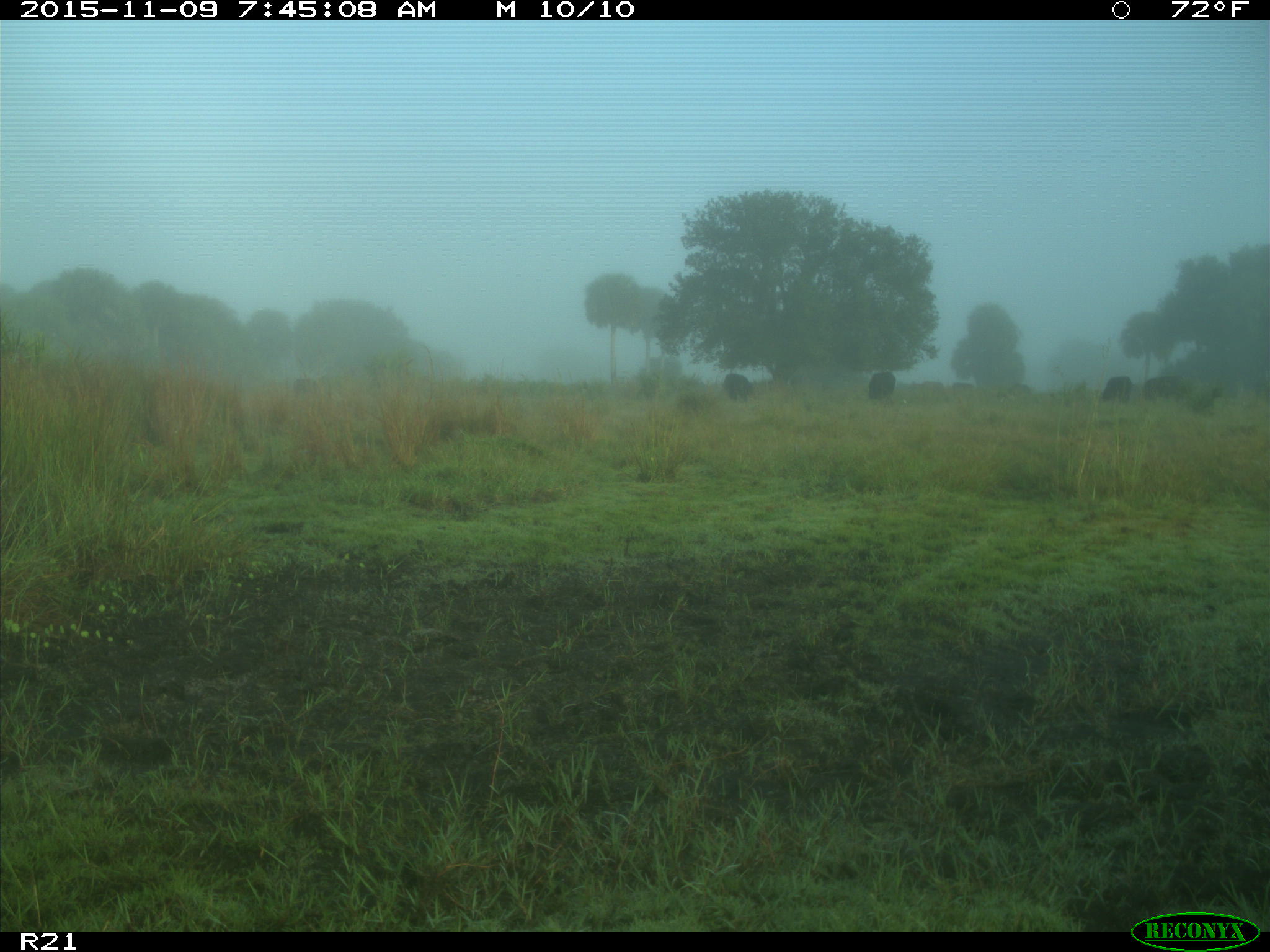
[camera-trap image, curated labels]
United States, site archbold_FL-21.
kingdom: Animalia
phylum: Chordata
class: Mammalia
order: Artiodactyla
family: Bovidae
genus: Bos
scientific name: Bos taurus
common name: domestic cow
Bos taurus (domestic cow).